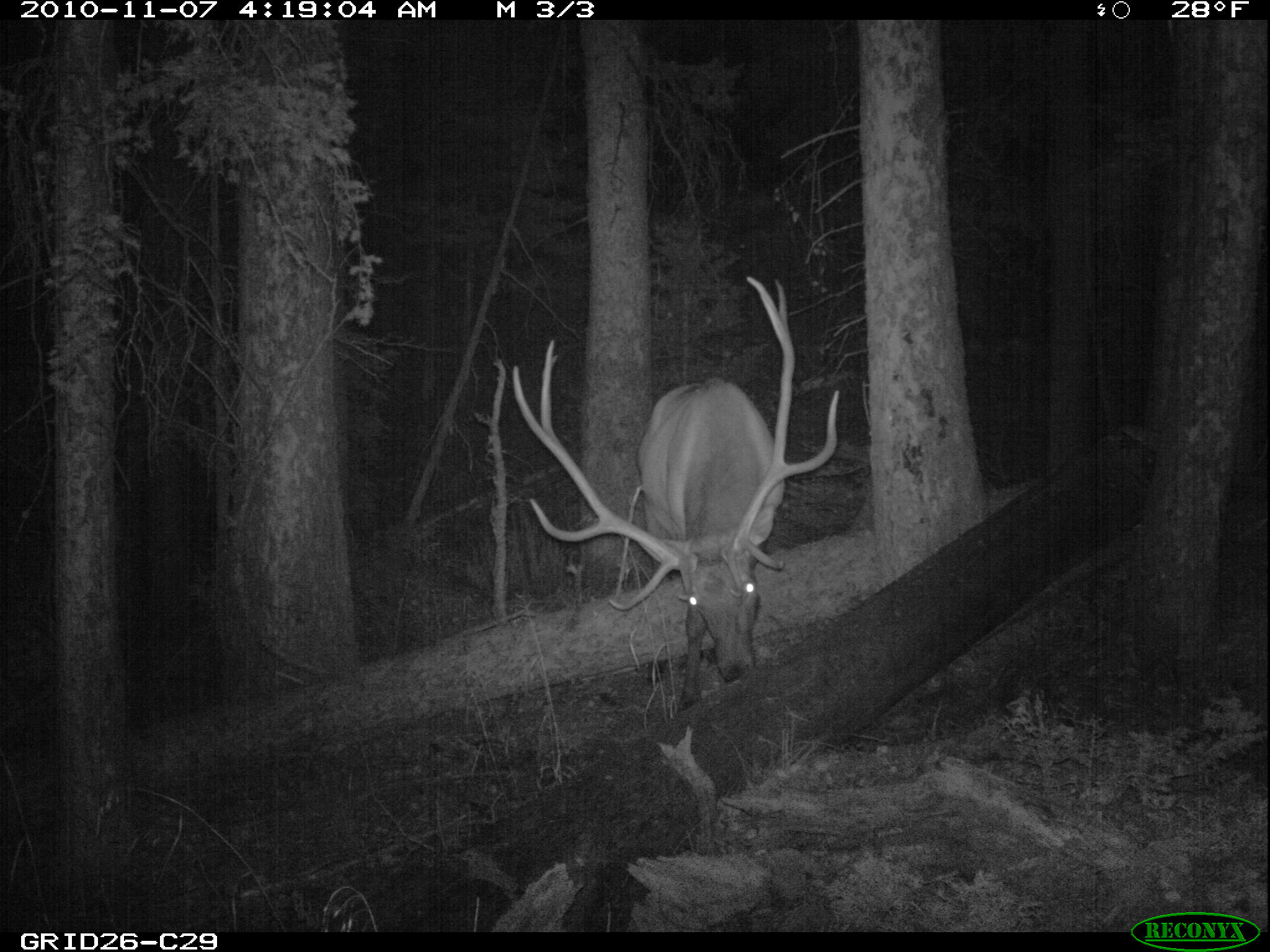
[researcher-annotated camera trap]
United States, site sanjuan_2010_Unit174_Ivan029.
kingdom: Animalia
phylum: Chordata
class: Mammalia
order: Artiodactyla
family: Cervidae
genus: Cervus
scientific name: Cervus elaphus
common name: red deer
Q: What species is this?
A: Cervus elaphus (red deer).